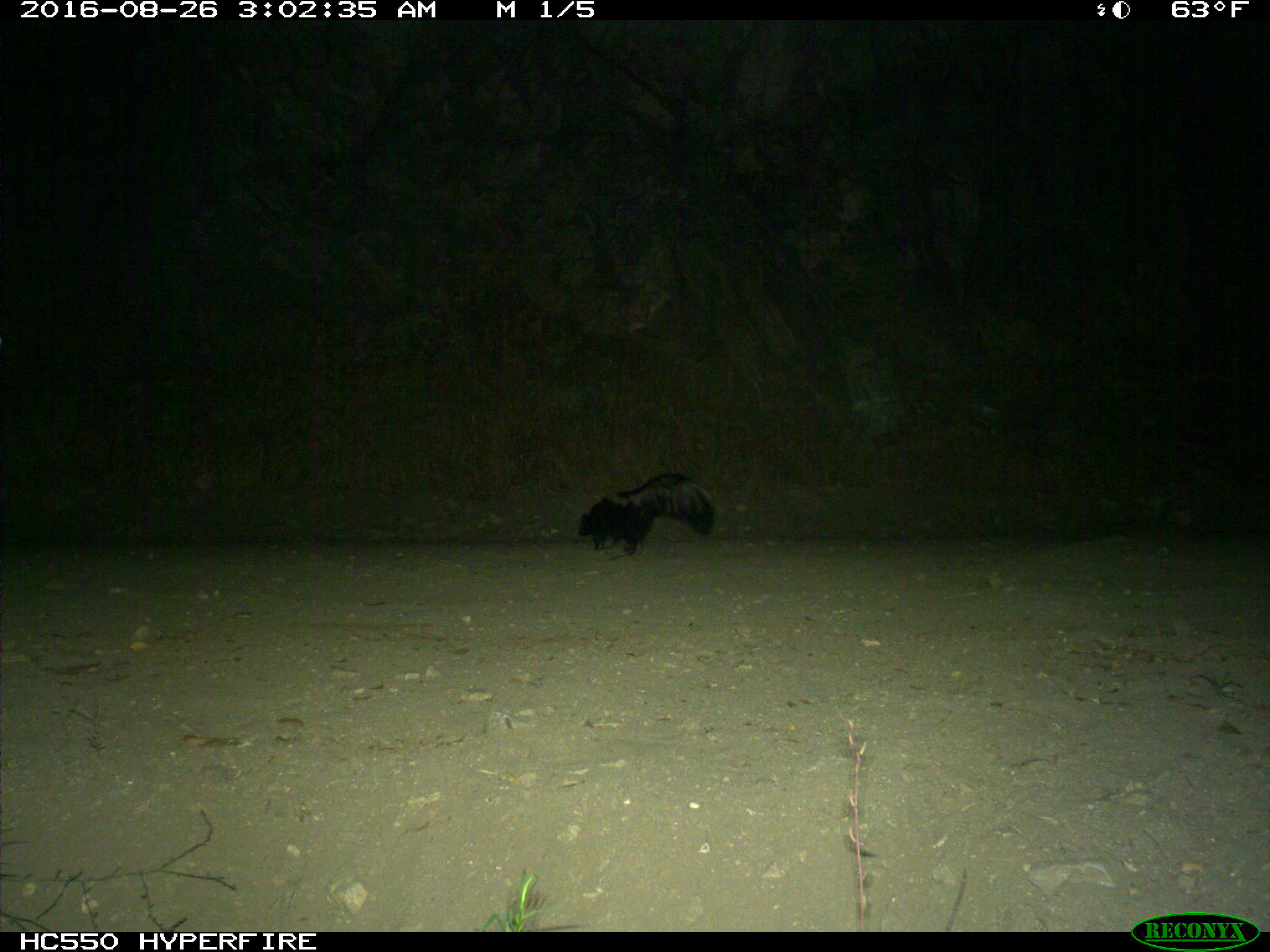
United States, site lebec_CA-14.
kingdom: Animalia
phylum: Chordata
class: Mammalia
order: Carnivora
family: Mephitidae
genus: Mephitis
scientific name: Mephitis mephitis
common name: striped skunk